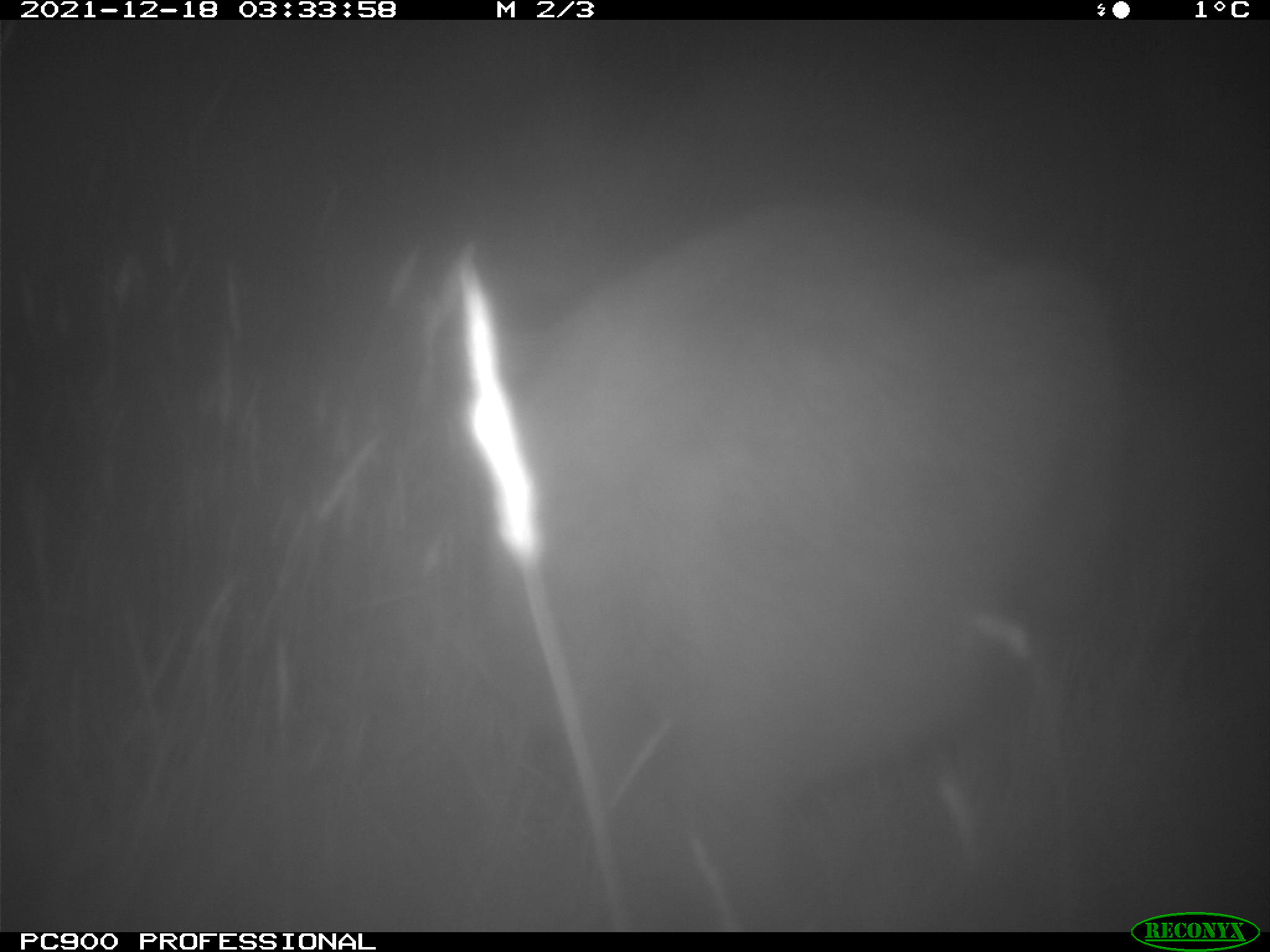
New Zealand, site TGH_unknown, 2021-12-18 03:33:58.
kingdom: Animalia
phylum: Chordata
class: Mammalia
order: Diprotodontia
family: Macropodidae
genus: Notamacropus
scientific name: Notamacropus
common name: wallaby